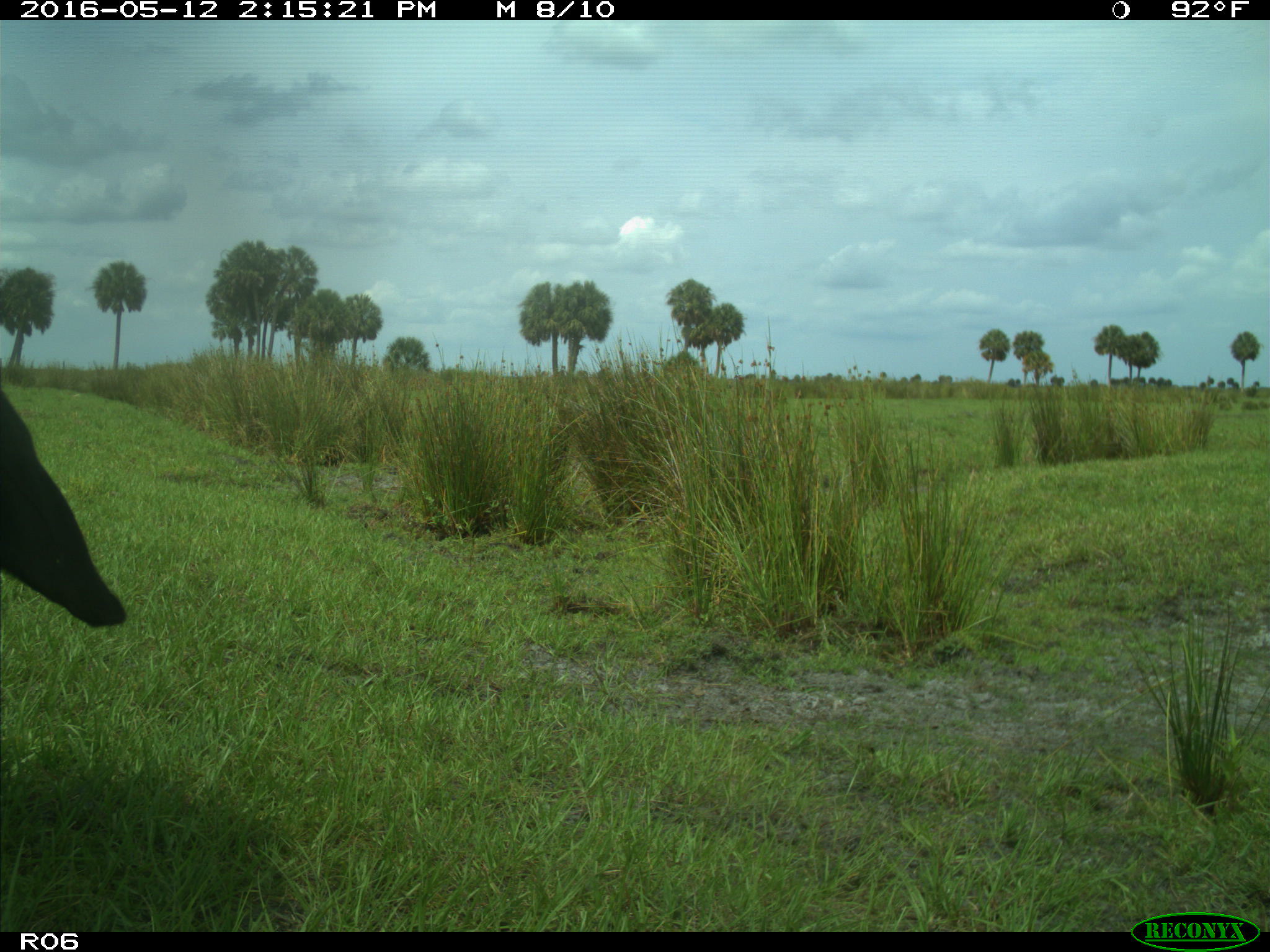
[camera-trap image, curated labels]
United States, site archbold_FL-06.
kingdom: Animalia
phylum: Chordata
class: Mammalia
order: Artiodactyla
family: Bovidae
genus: Bos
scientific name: Bos taurus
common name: domestic cow